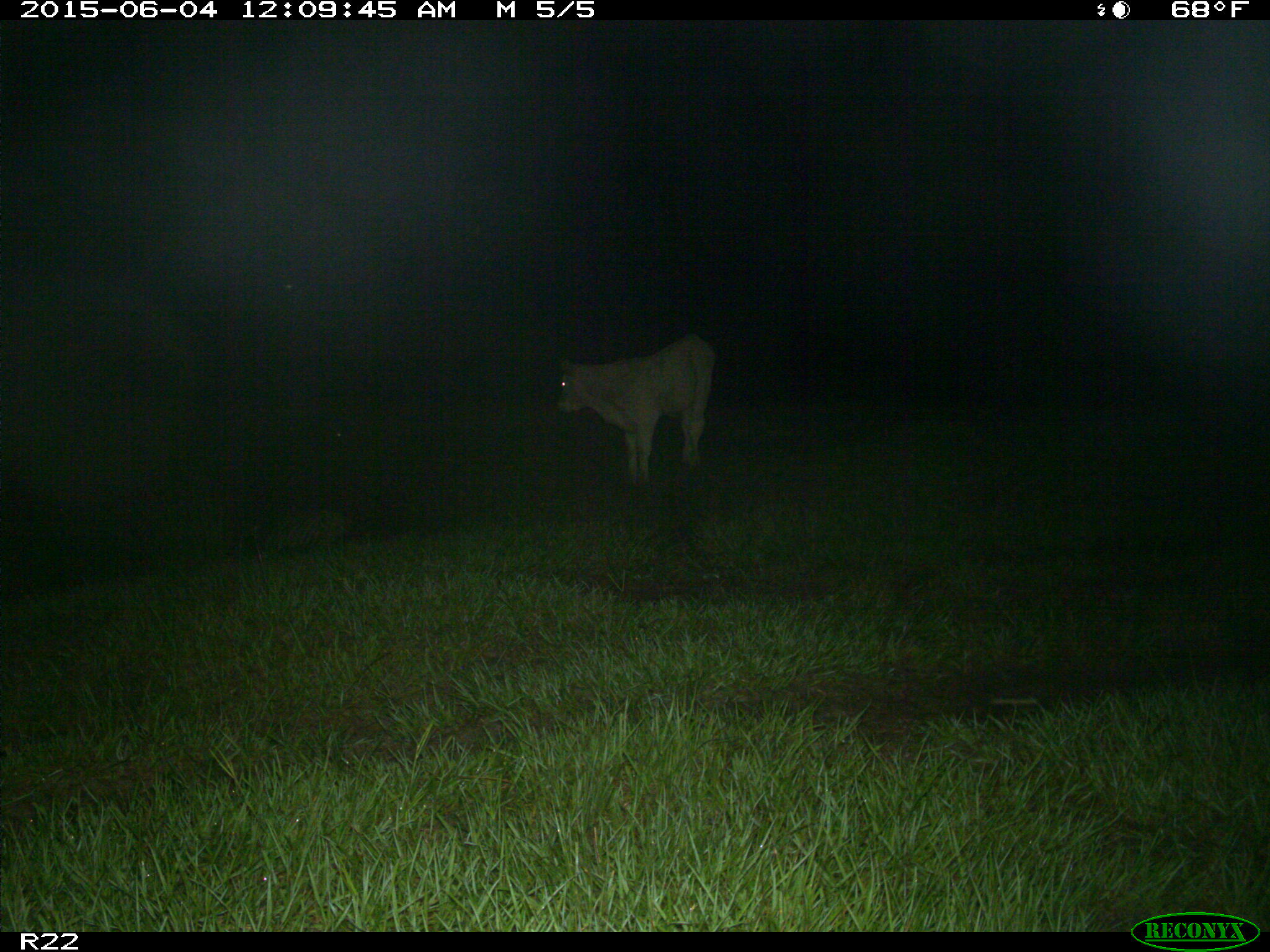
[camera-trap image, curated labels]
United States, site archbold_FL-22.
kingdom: Animalia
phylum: Chordata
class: Mammalia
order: Artiodactyla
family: Bovidae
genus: Bos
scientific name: Bos taurus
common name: domestic cow